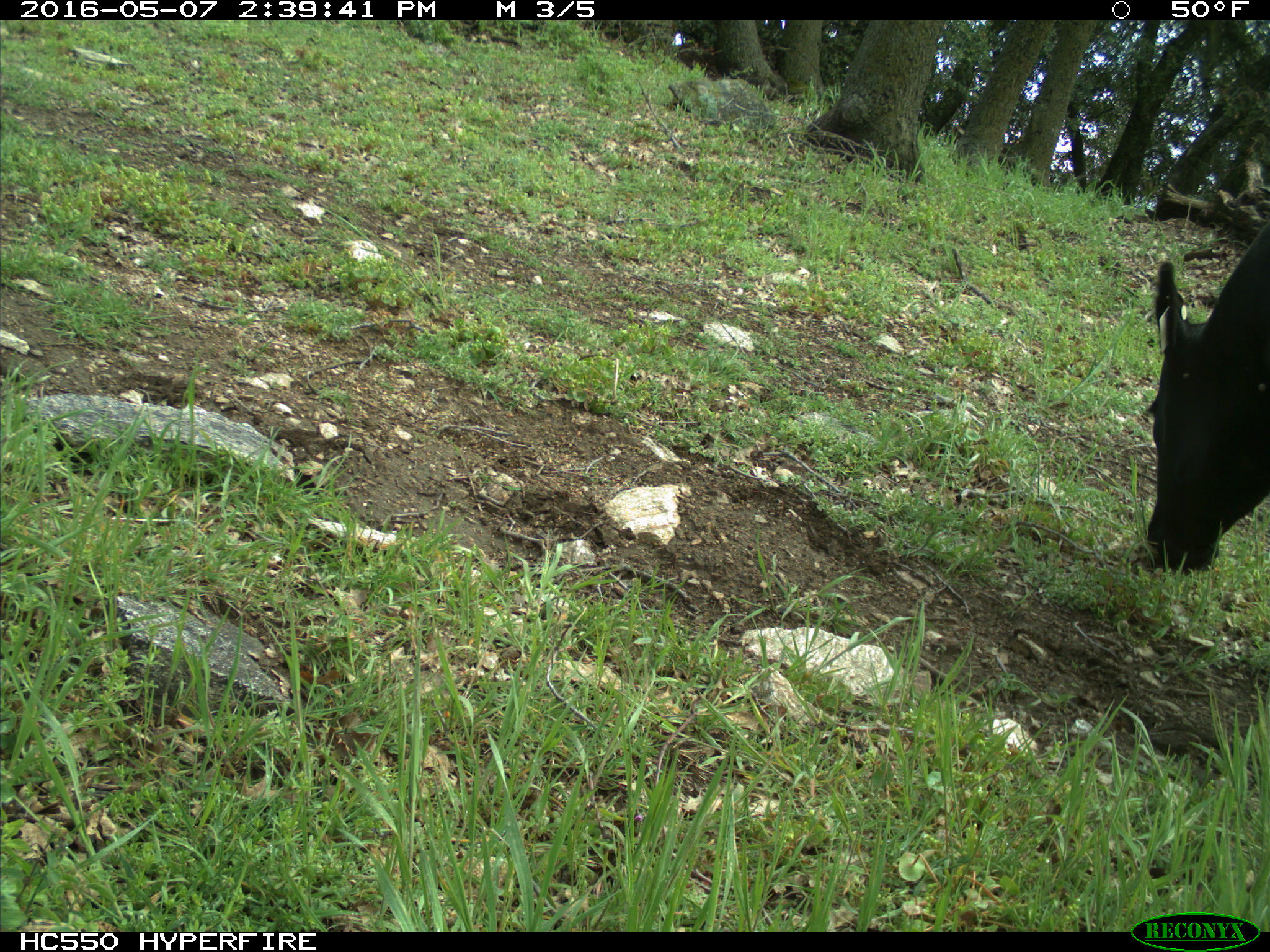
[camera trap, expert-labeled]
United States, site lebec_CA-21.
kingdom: Animalia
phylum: Chordata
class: Mammalia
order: Artiodactyla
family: Bovidae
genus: Bos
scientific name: Bos taurus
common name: domestic cow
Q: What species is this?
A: Bos taurus (domestic cow).